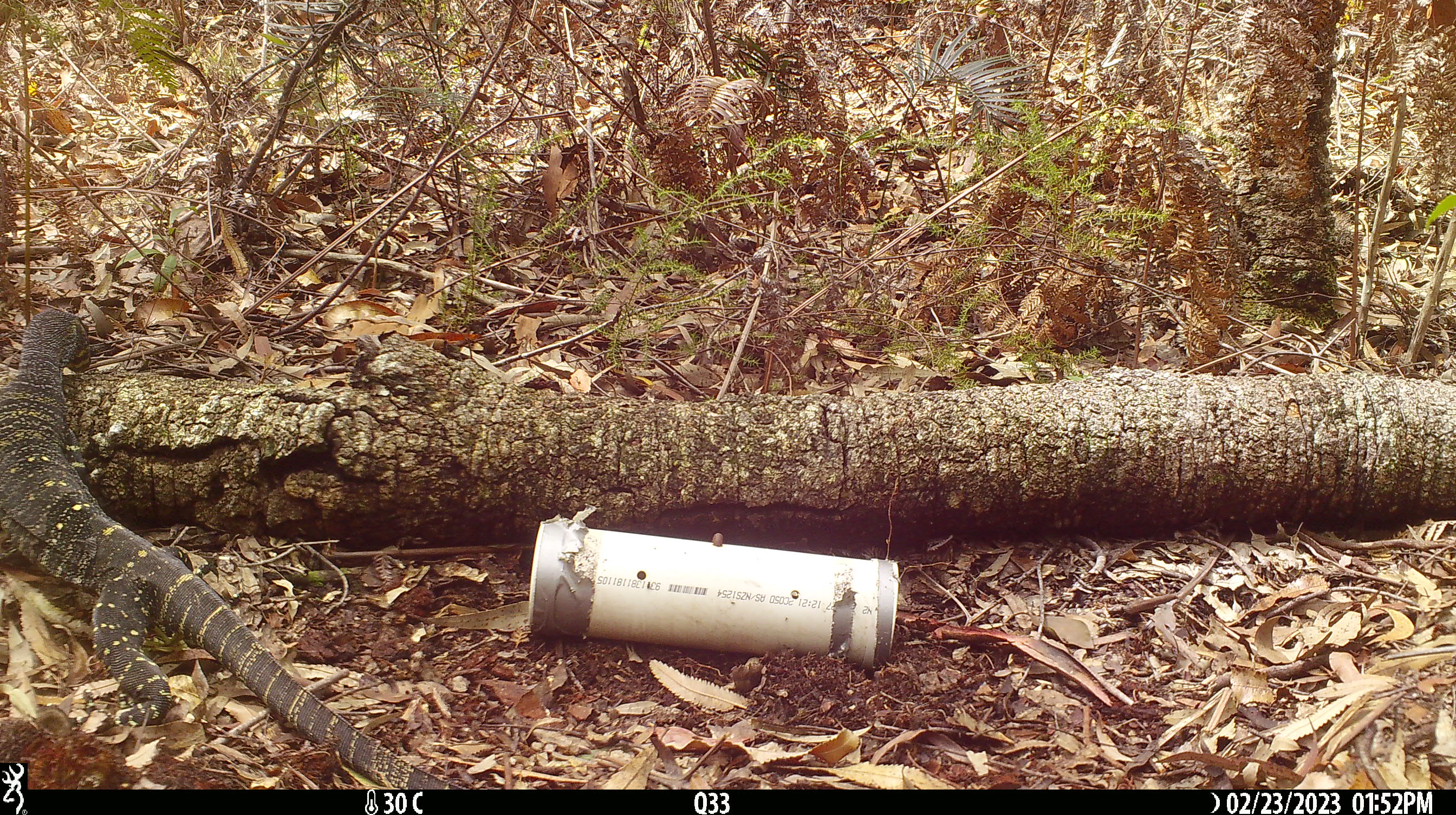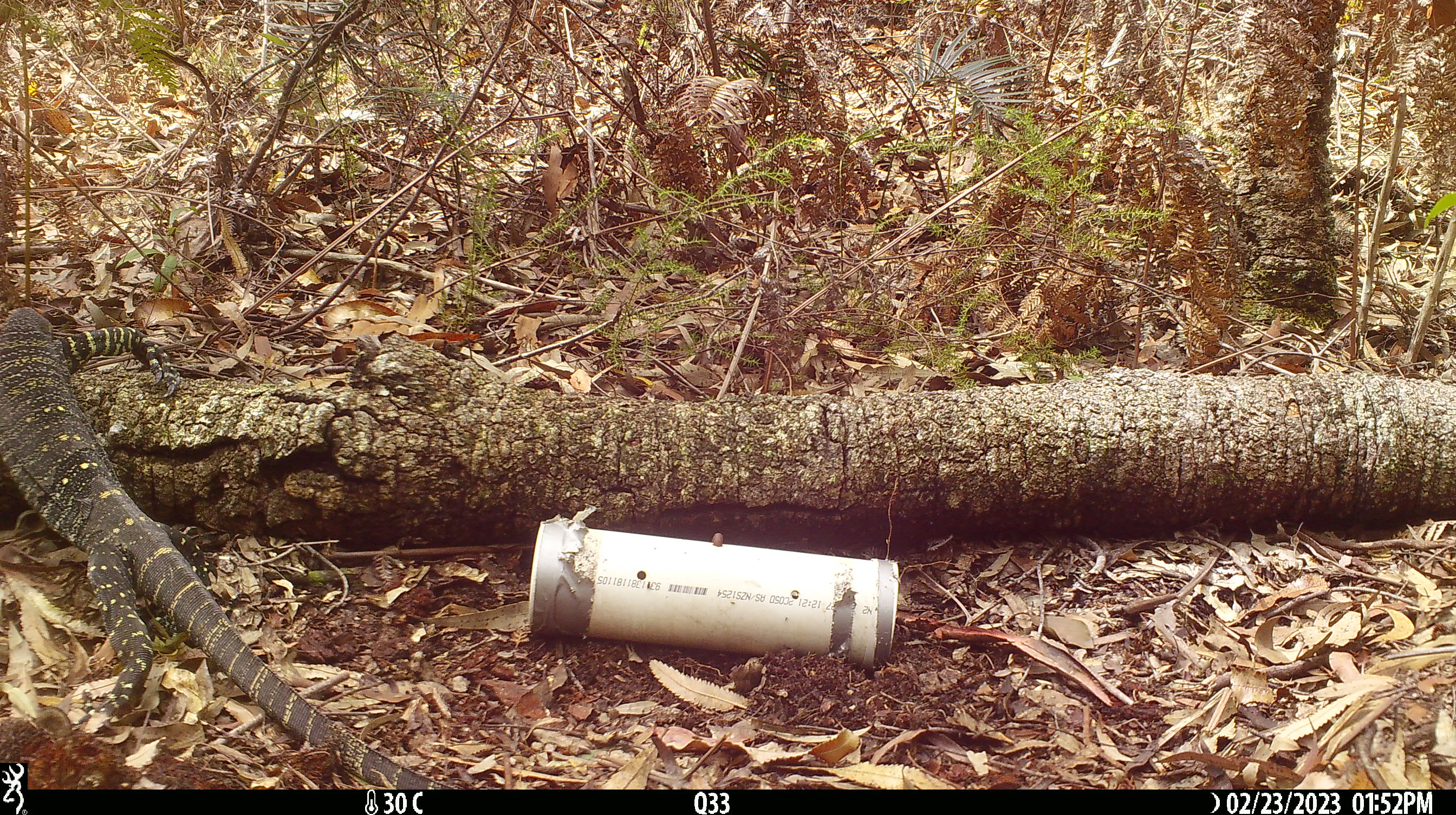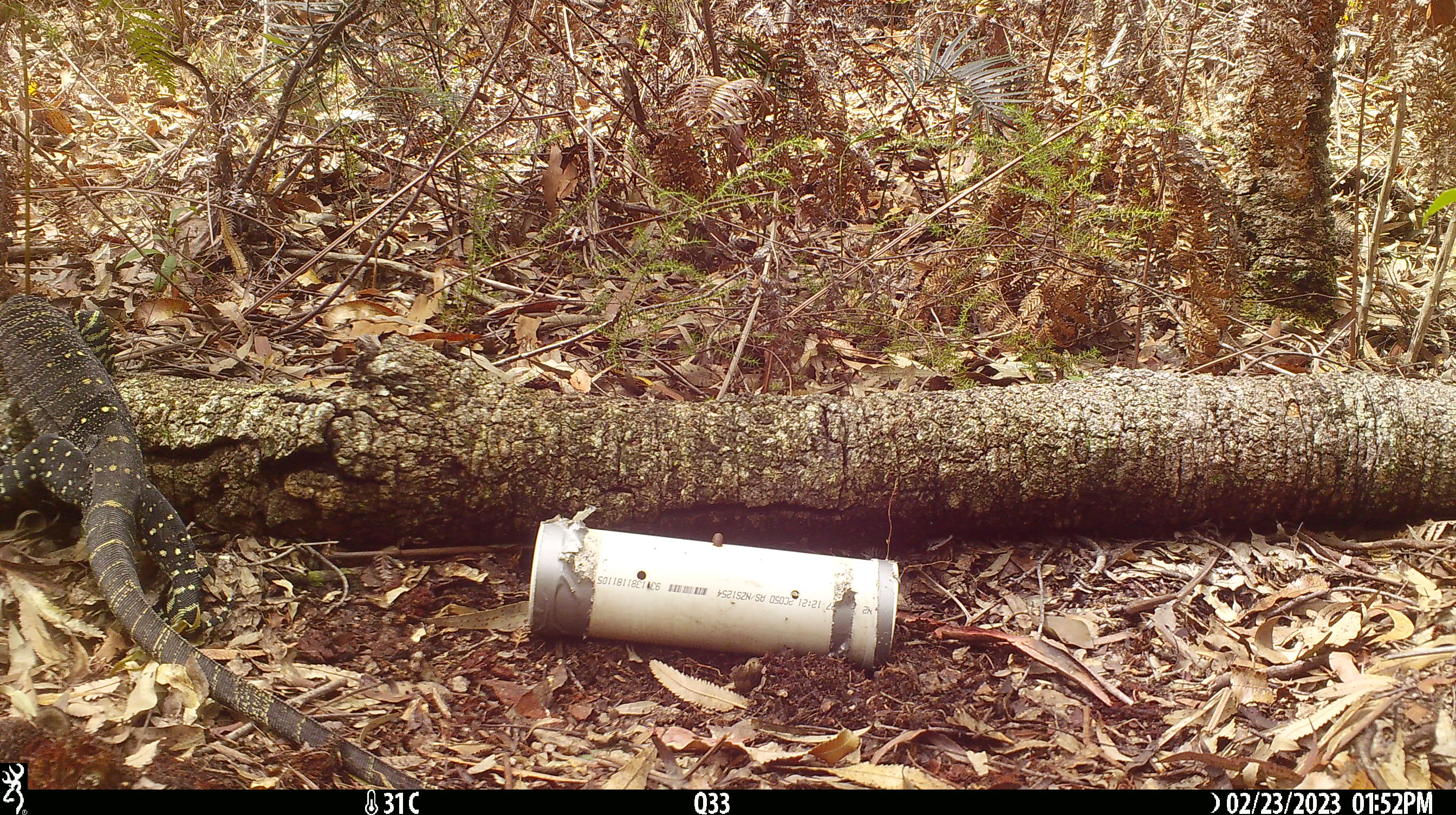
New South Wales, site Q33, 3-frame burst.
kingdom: Animalia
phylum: Chordata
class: Reptilia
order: Squamata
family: Varanidae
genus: Varanus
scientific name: Varanus varius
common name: lace monitor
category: goanna